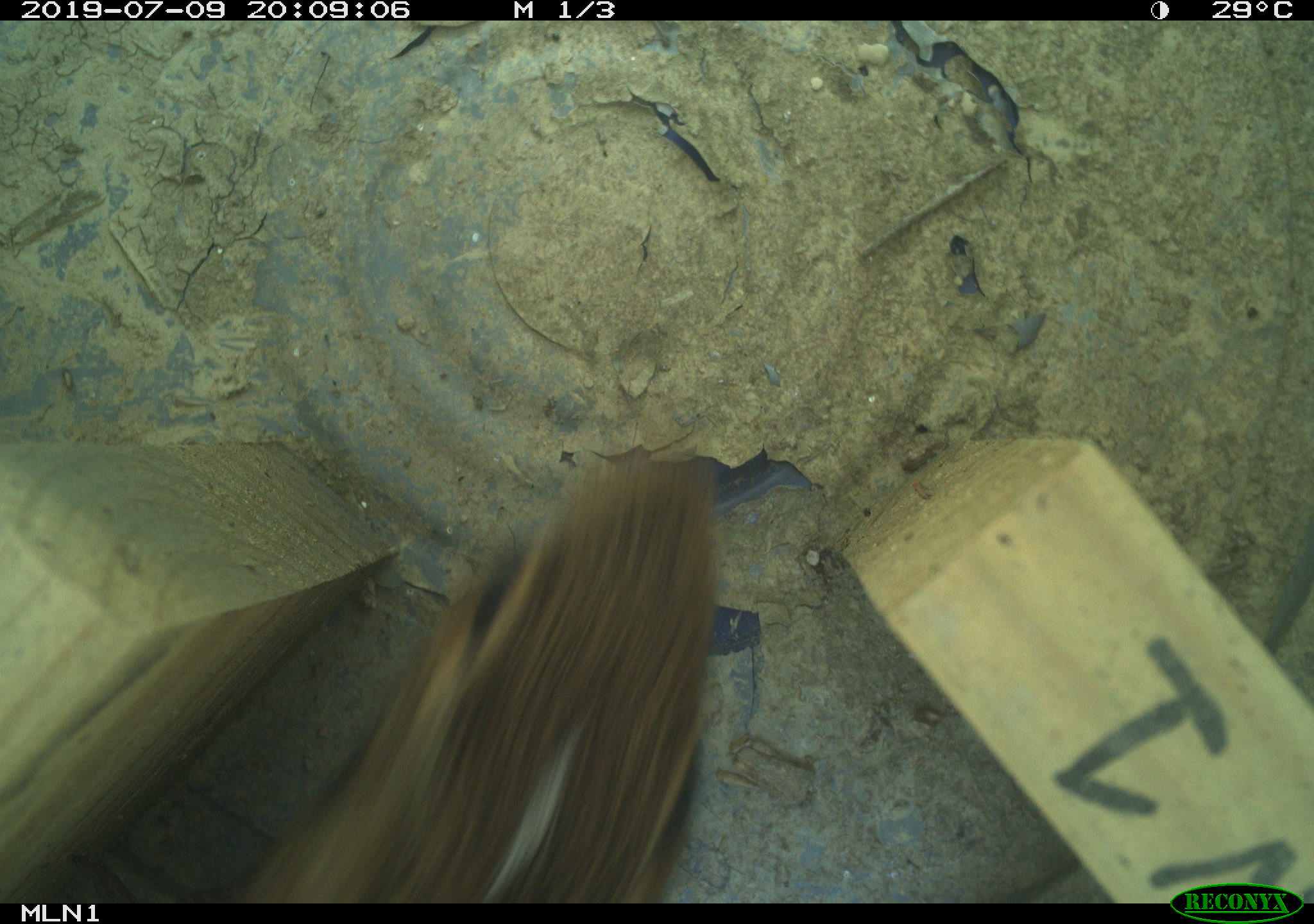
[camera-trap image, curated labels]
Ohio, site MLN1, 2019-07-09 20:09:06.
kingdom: Animalia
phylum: Chordata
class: Mammalia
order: Lagomorpha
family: Leporidae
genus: Sylvilagus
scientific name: Sylvilagus floridanus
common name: eastern cottontail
Eastern cottontail (Sylvilagus floridanus).